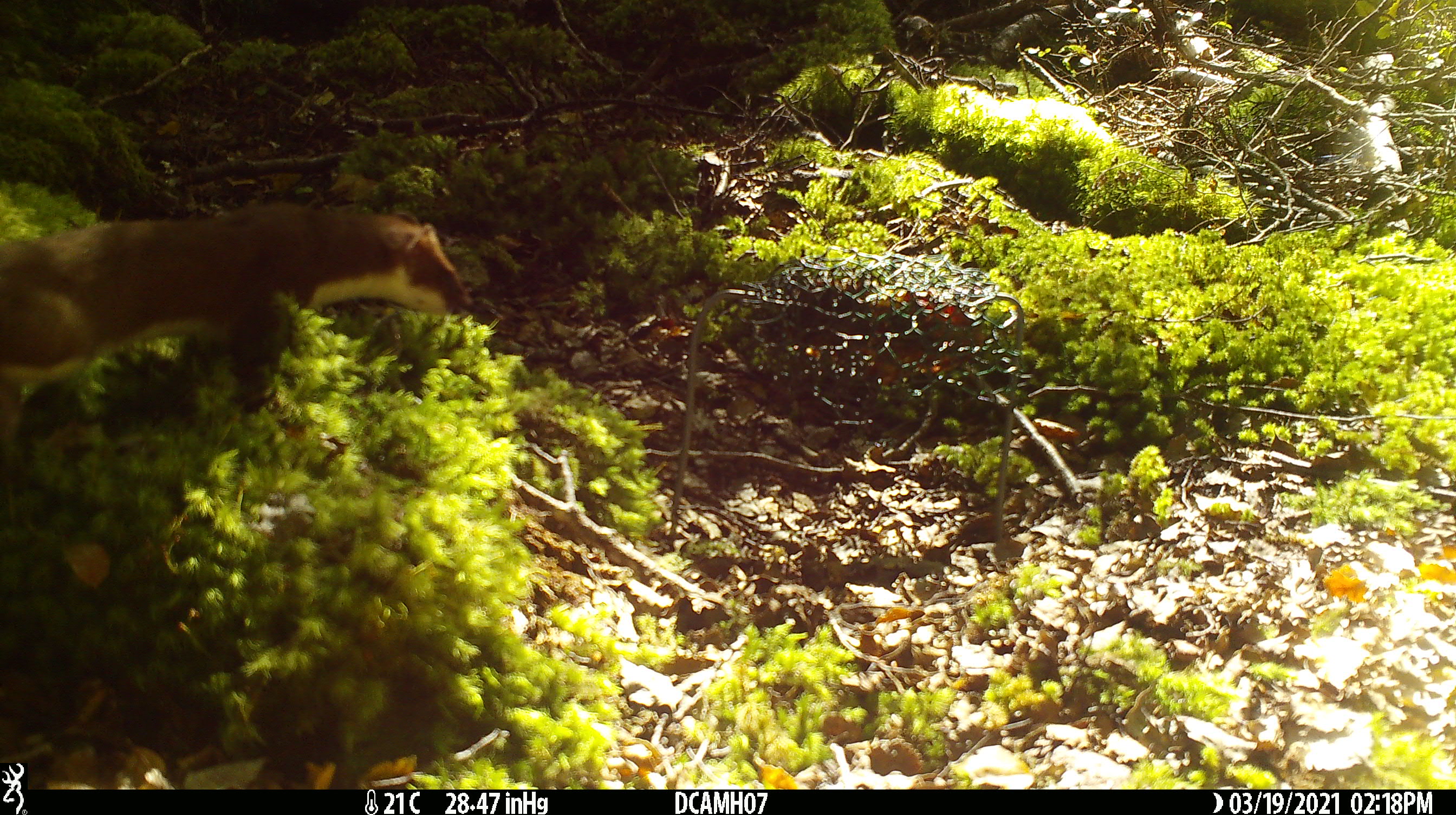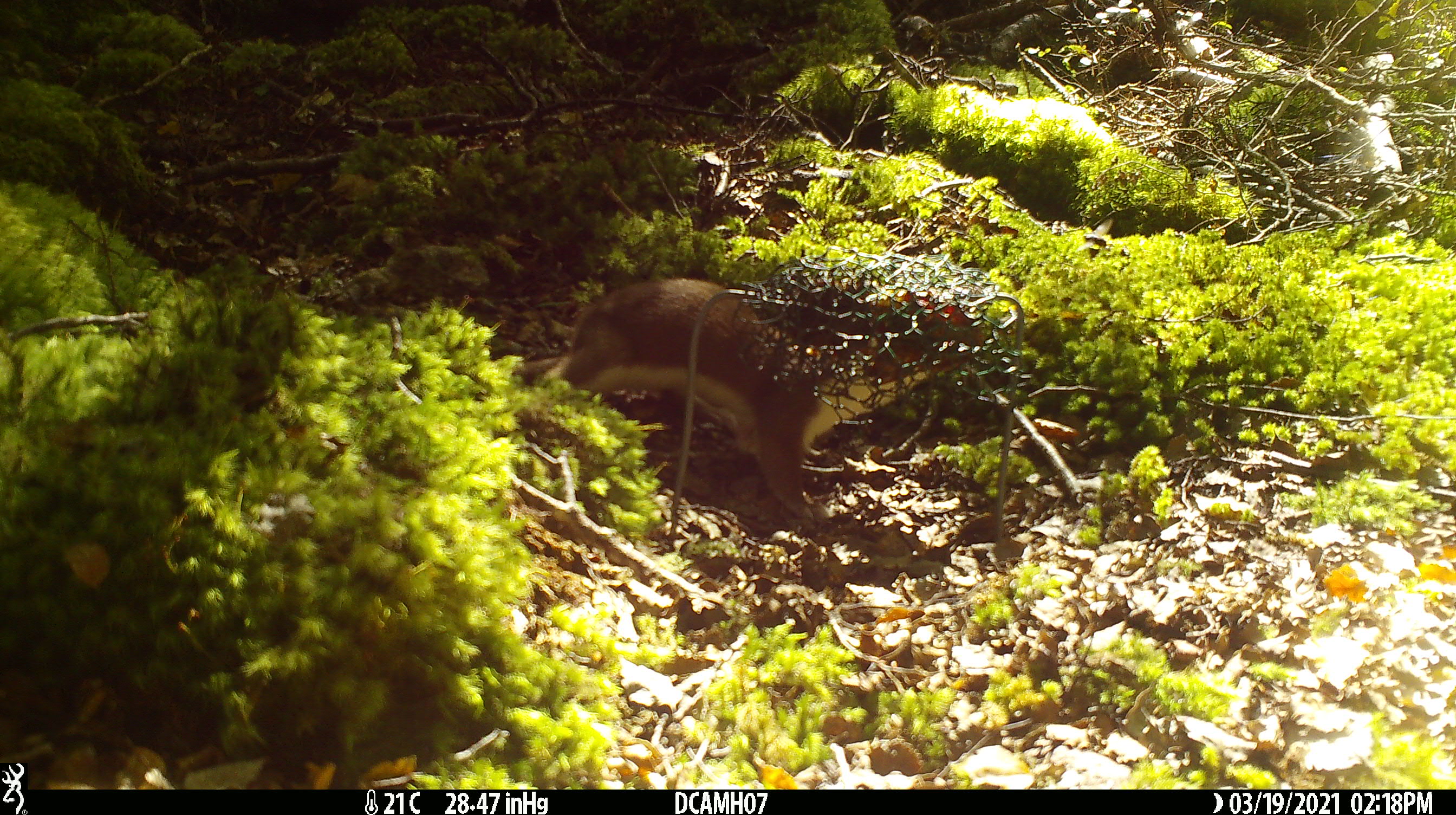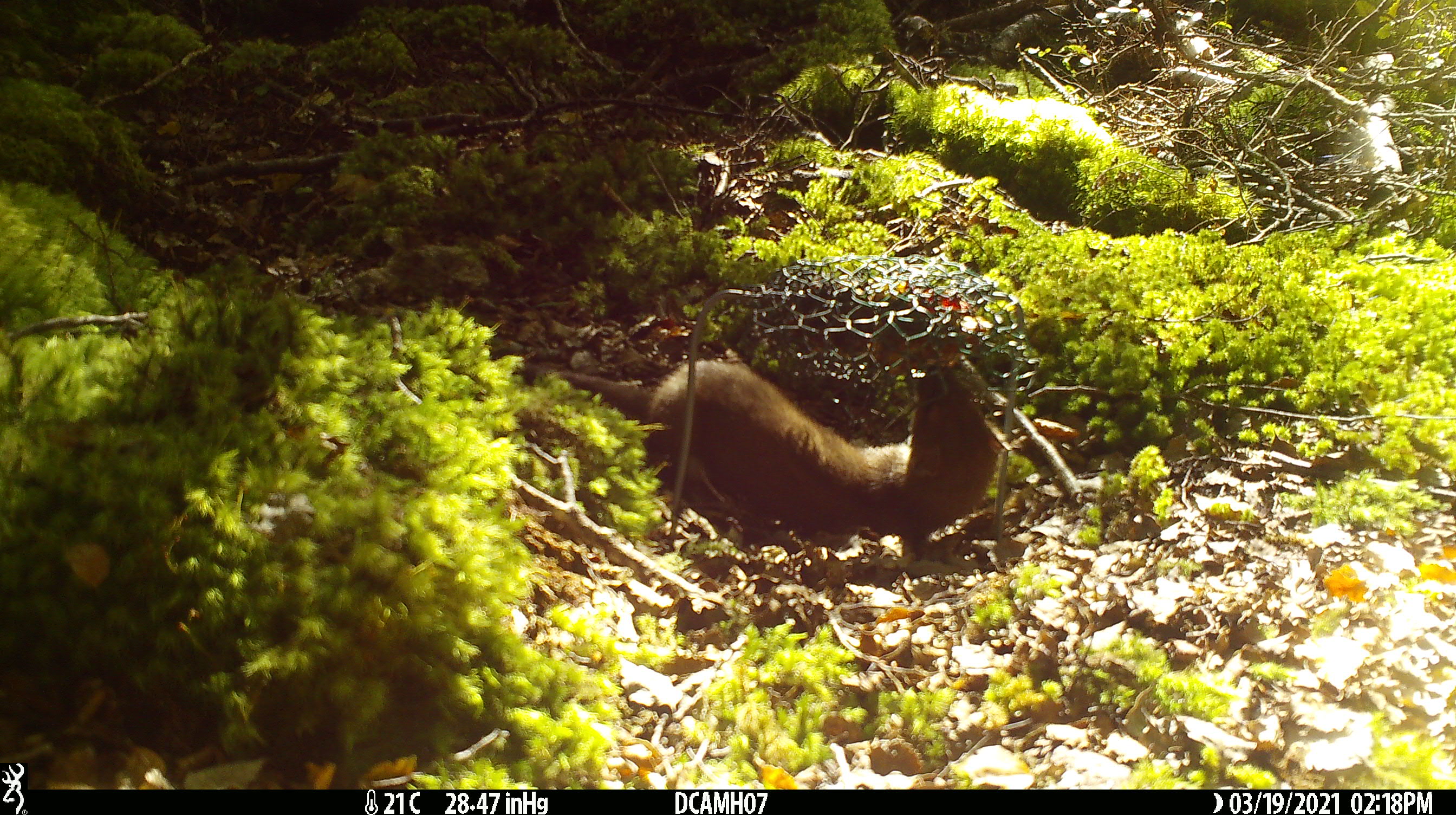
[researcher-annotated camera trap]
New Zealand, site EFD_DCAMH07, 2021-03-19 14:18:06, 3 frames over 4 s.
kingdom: Animalia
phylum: Chordata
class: Mammalia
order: Carnivora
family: Mustelidae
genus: Mustela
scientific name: Mustela erminea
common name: stoat